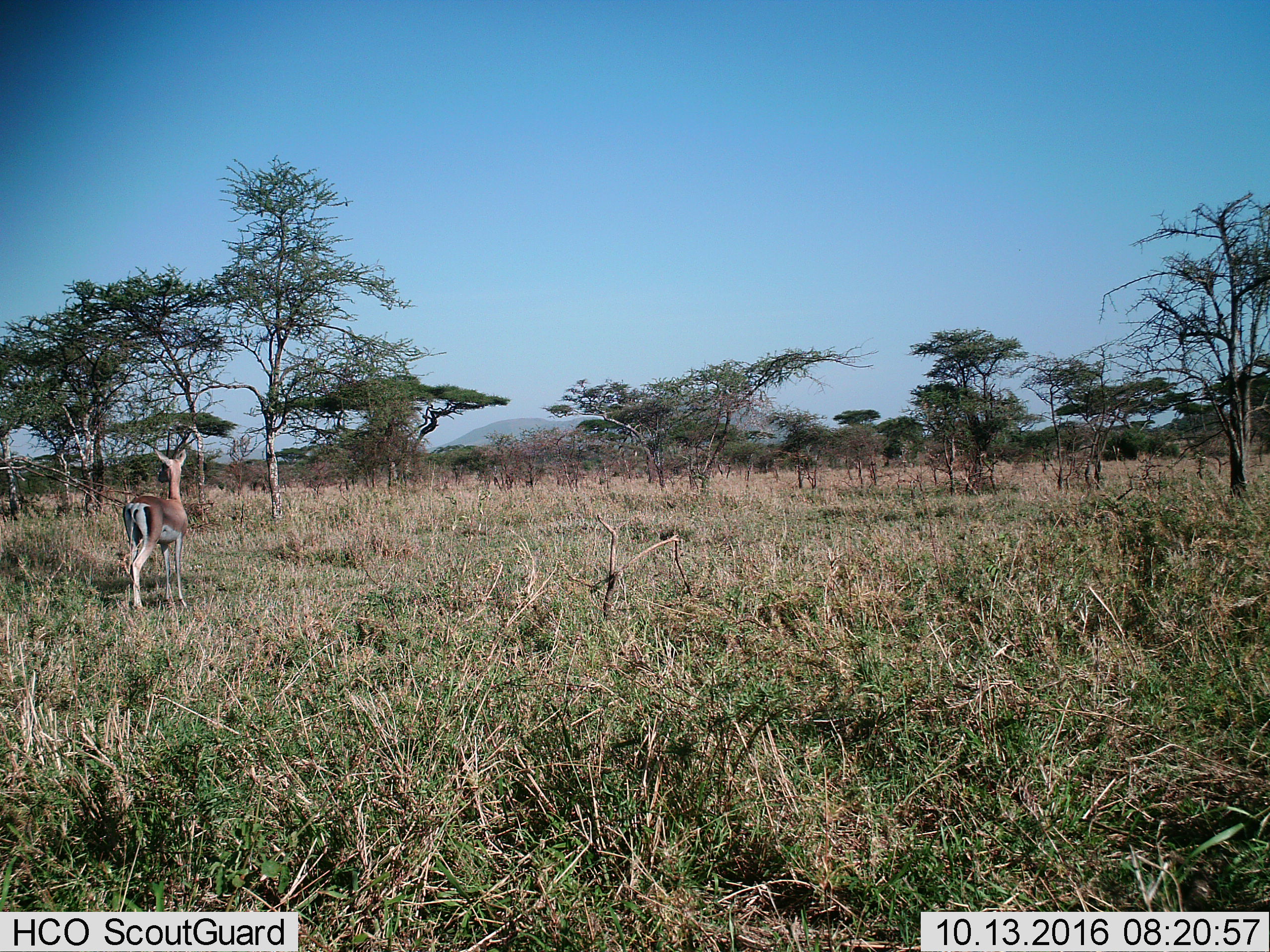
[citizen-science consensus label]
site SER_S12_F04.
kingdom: Animalia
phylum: Chordata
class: Mammalia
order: Artiodactyla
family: Bovidae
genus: Eudorcas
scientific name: Eudorcas thomsonii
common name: thomson's gazelle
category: gazellethomsons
Gazellethomsons (thomson's gazelle) (Eudorcas thomsonii), count 1. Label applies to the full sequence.